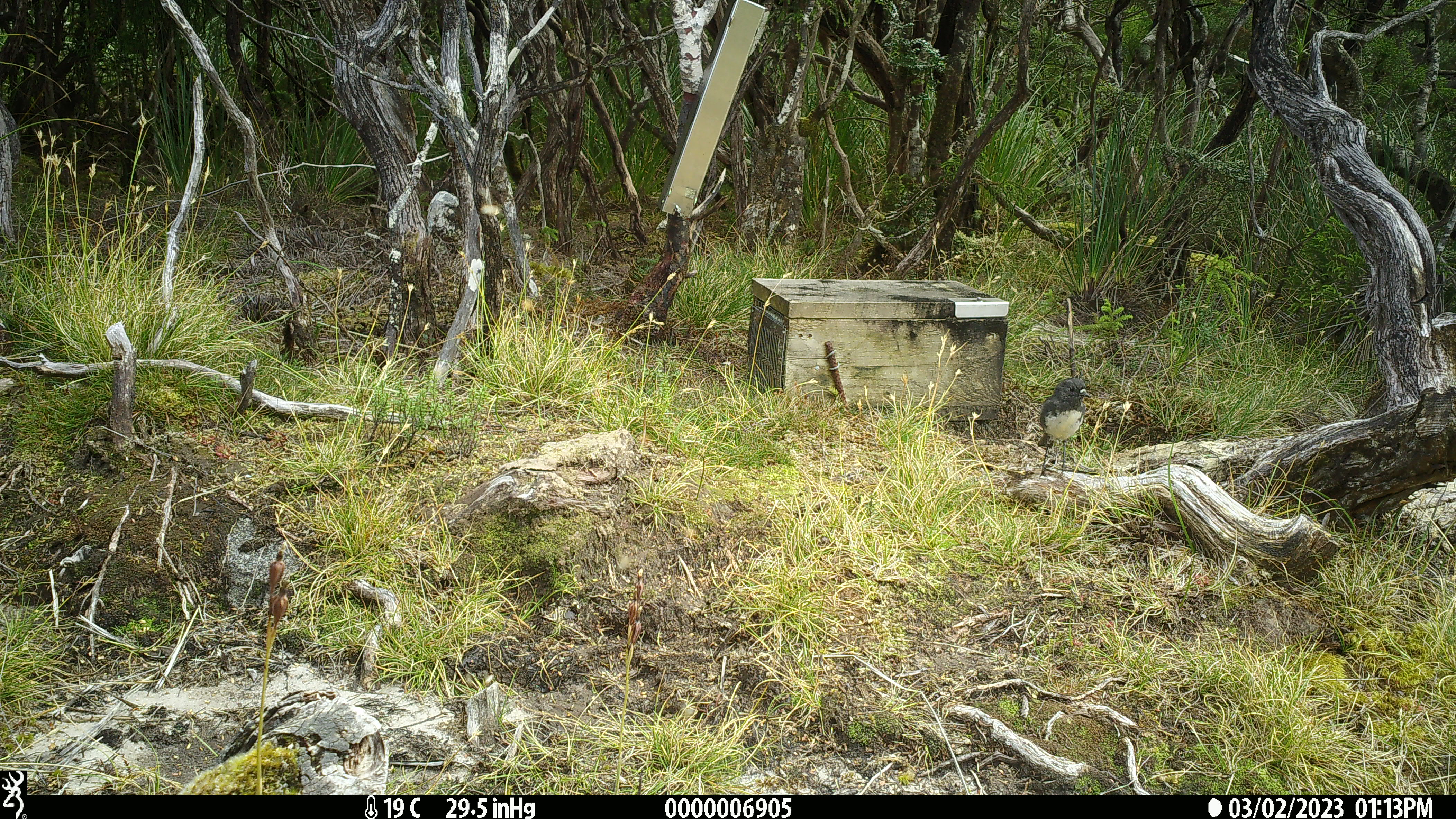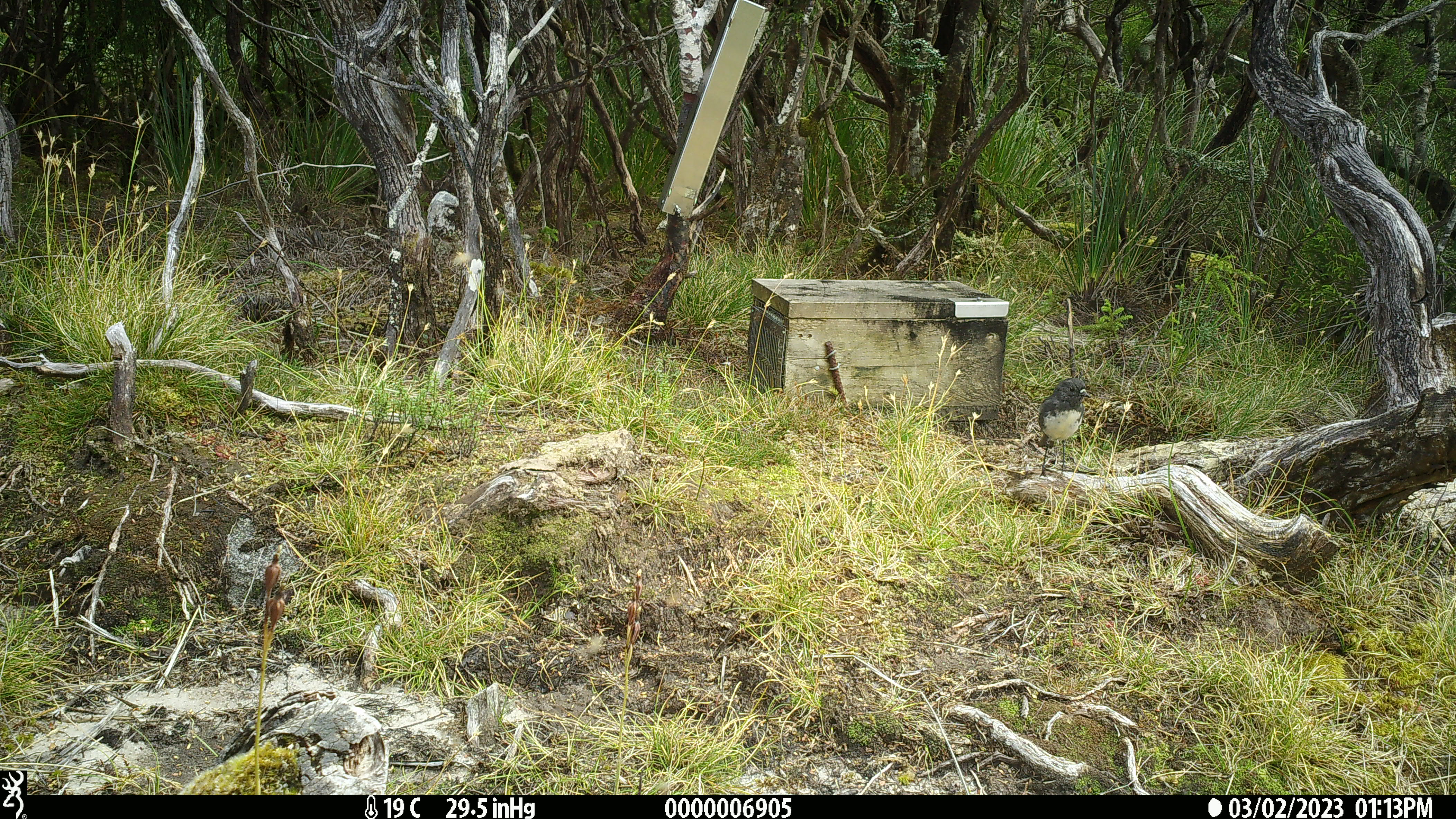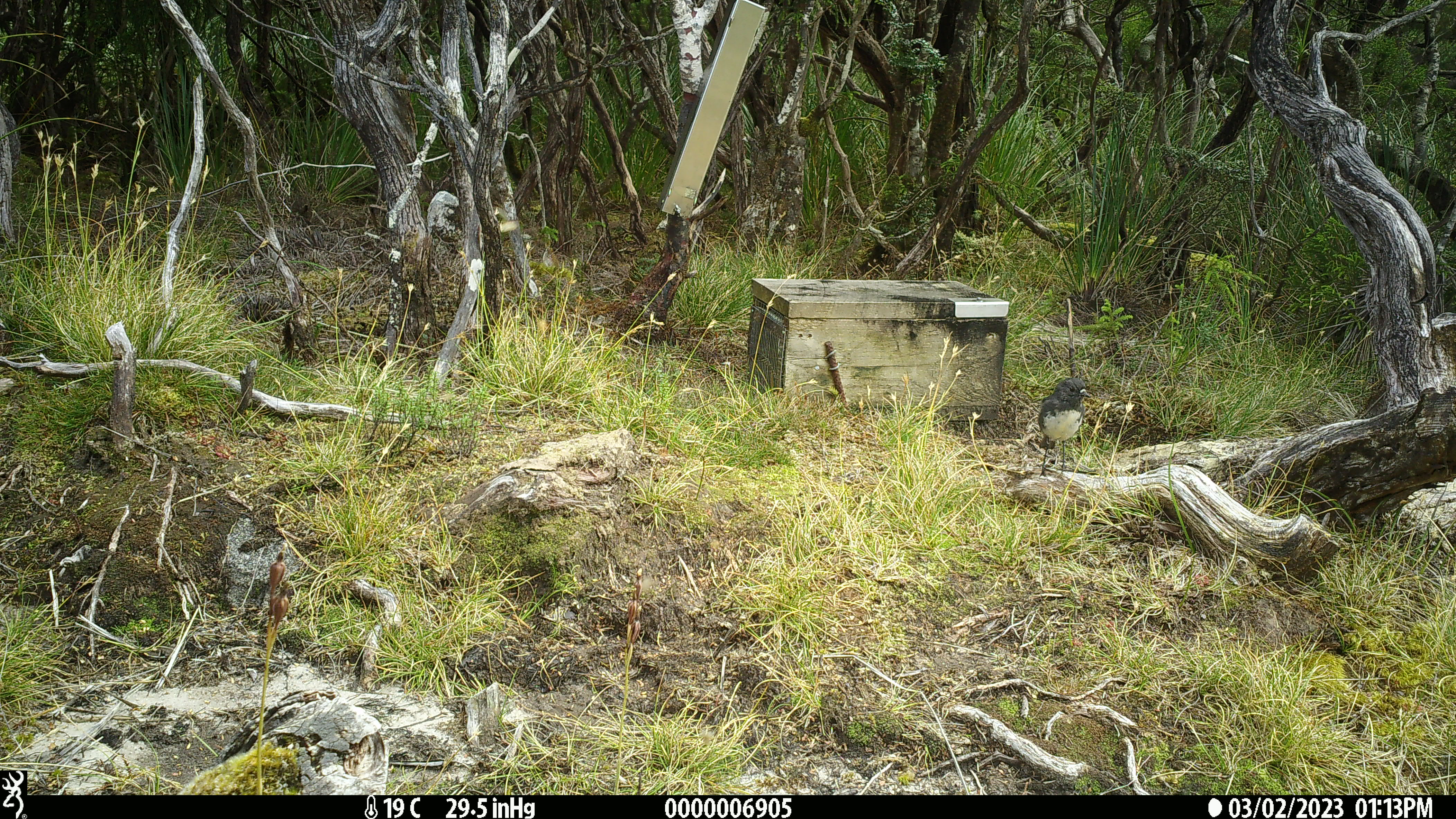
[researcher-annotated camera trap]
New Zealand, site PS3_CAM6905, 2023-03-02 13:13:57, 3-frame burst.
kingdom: Animalia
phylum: Chordata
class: Aves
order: Passeriformes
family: Petroicidae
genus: Petroica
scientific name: Petroica australis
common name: new zealand robin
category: robin